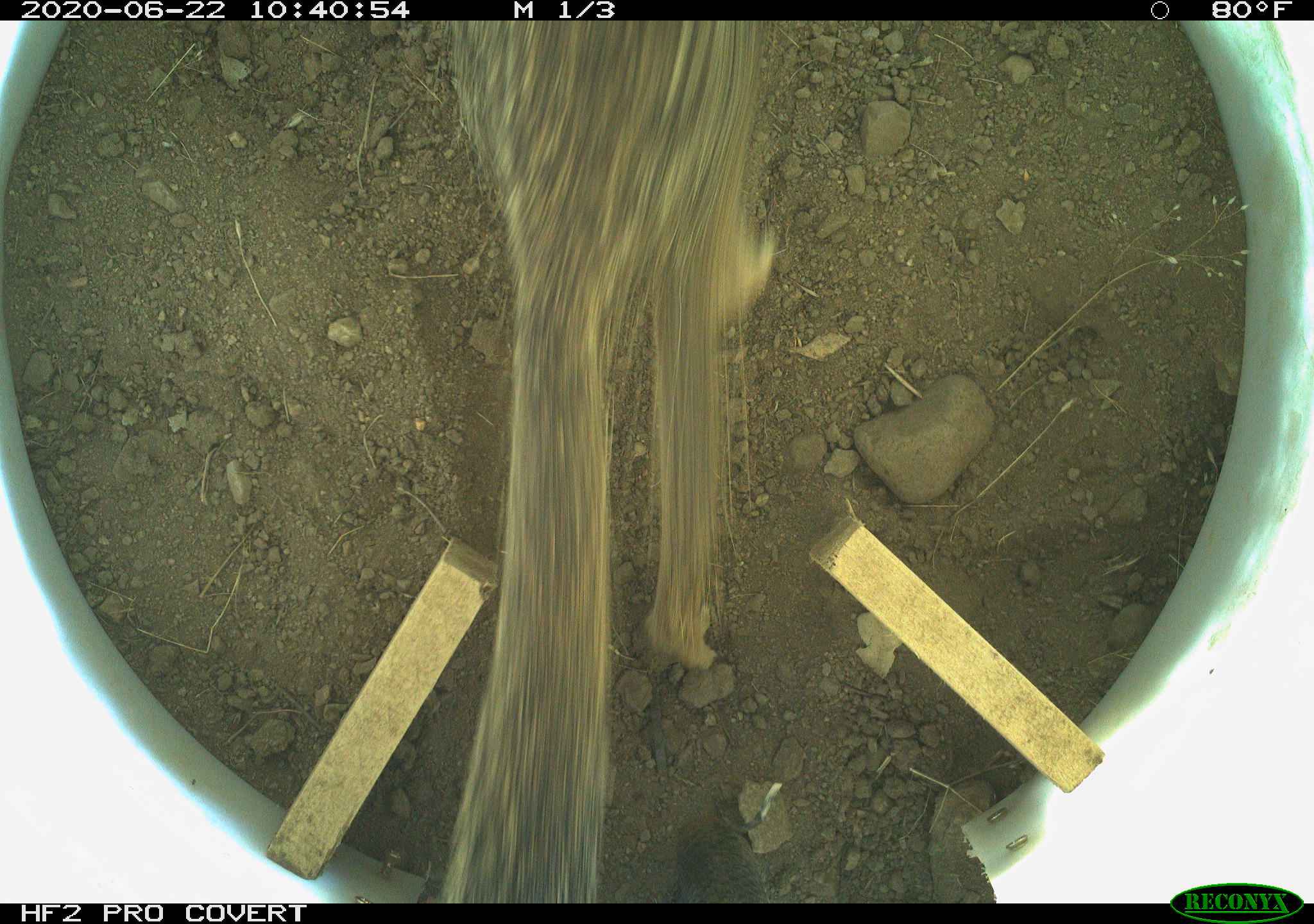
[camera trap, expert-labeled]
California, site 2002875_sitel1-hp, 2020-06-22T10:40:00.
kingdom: Animalia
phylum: Chordata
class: Mammalia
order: Rodentia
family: Sciuridae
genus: Otospermophilus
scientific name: Otospermophilus beecheyi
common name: california ground squirrel